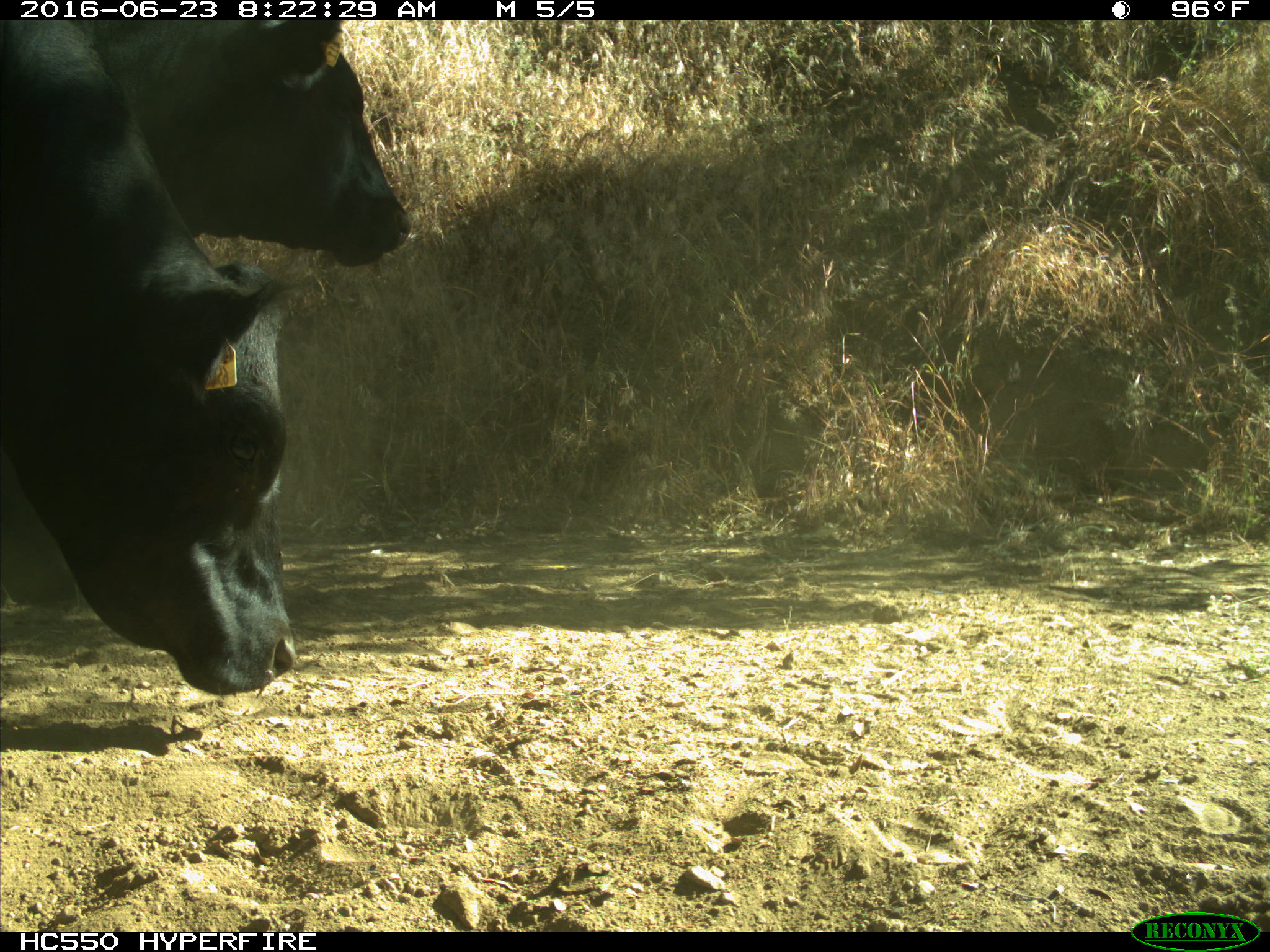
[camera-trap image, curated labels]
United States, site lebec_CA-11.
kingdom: Animalia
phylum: Chordata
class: Mammalia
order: Artiodactyla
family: Bovidae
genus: Bos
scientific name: Bos taurus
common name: domestic cow